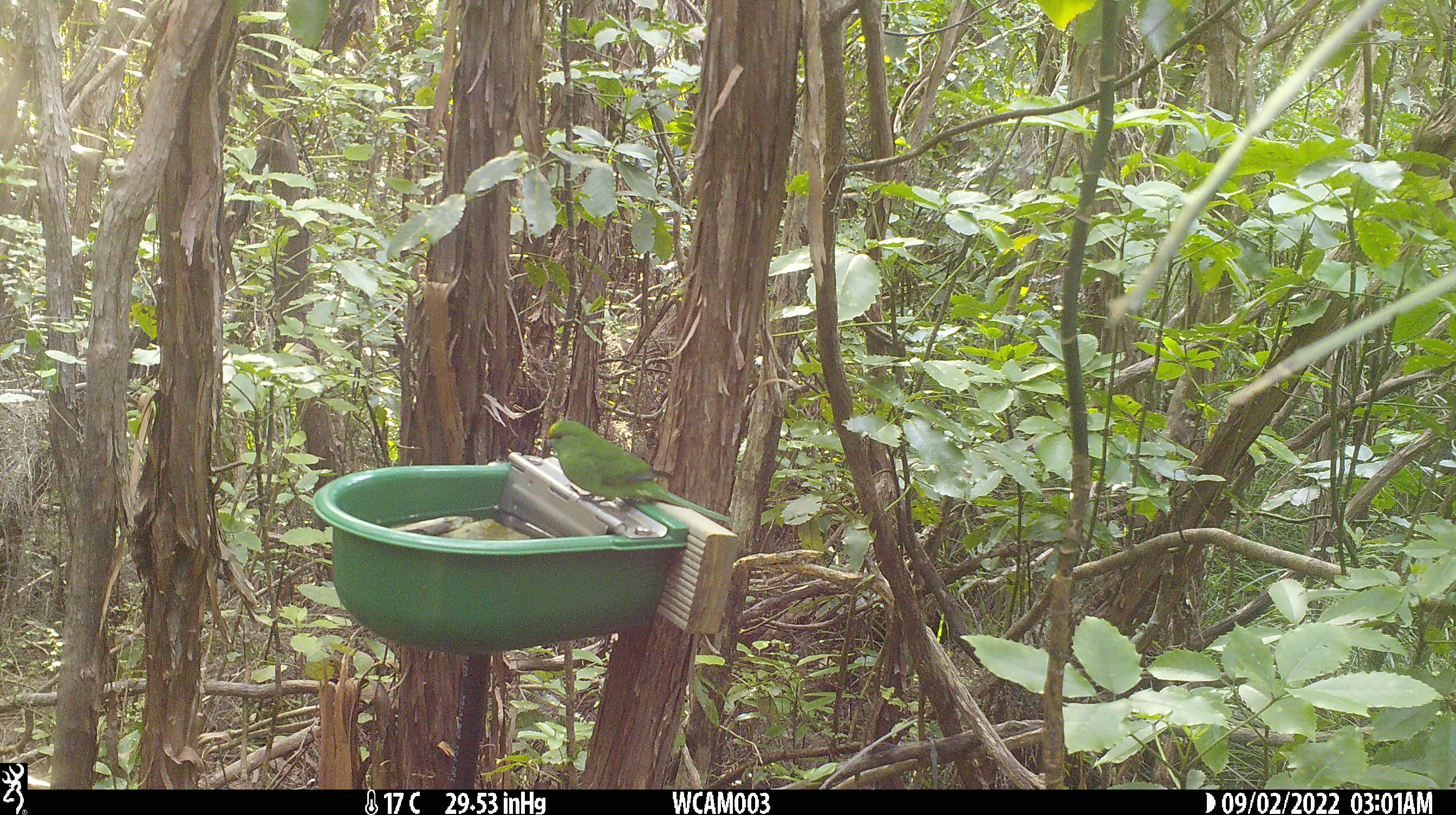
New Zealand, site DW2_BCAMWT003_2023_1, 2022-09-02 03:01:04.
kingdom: Animalia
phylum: Chordata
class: Aves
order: Psittaciformes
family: Psittaculidae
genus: Cyanoramphus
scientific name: Cyanoramphus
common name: parakeet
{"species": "parakeet (Cyanoramphus)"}